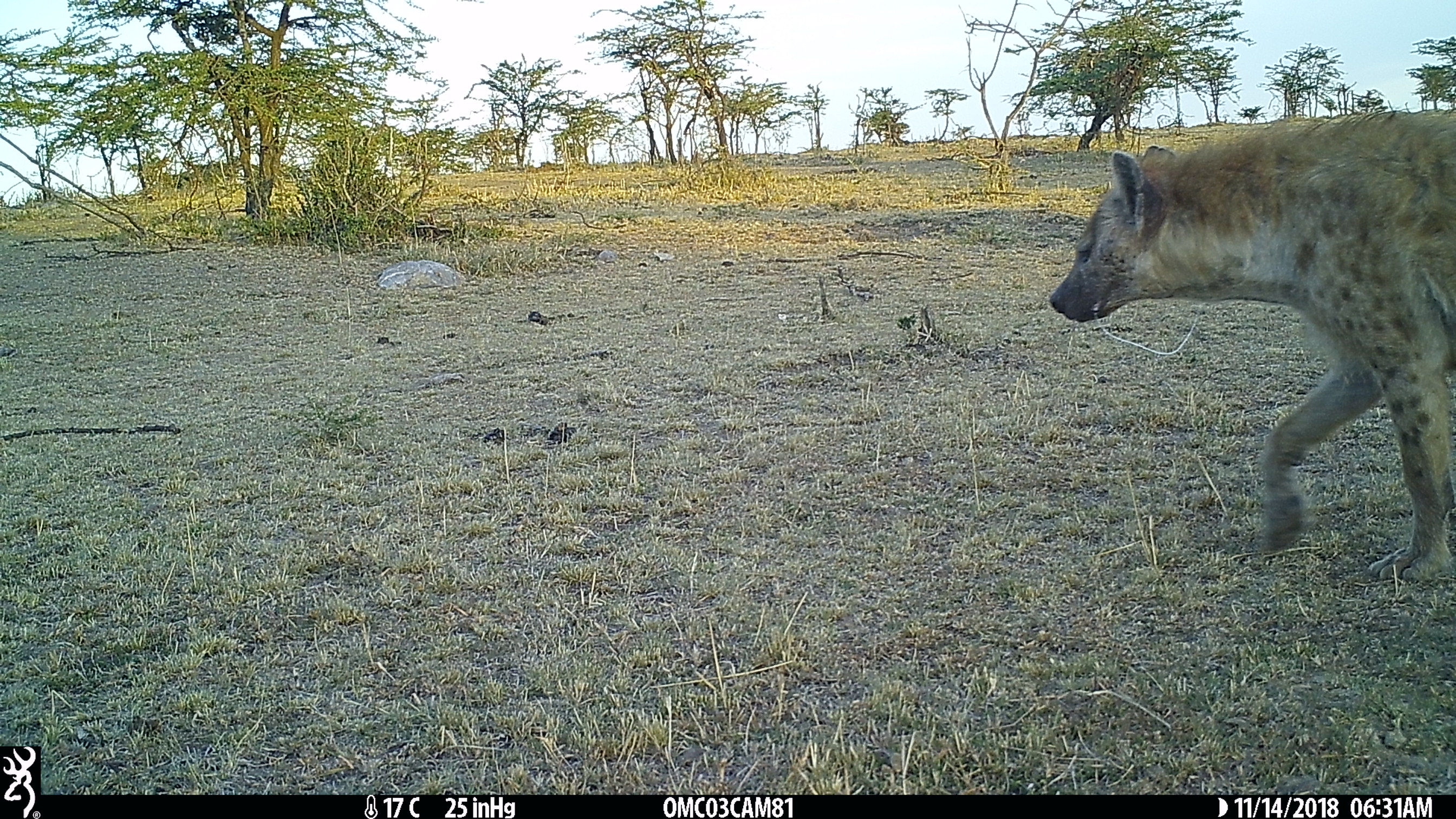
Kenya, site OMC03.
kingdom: Animalia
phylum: Chordata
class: Mammalia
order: Carnivora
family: Hyaenidae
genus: Crocuta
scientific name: Crocuta crocuta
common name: spotted hyena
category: hyena spotted